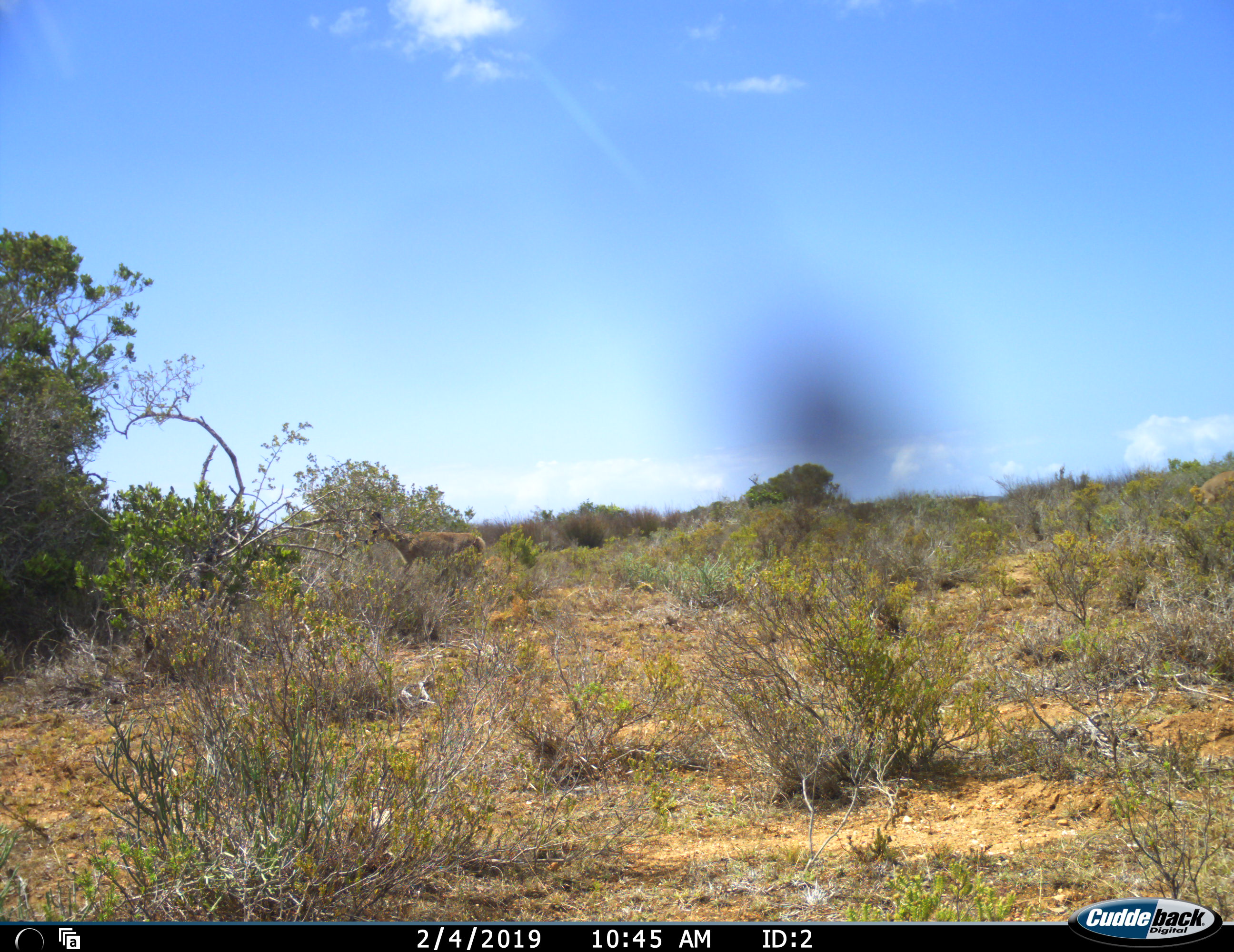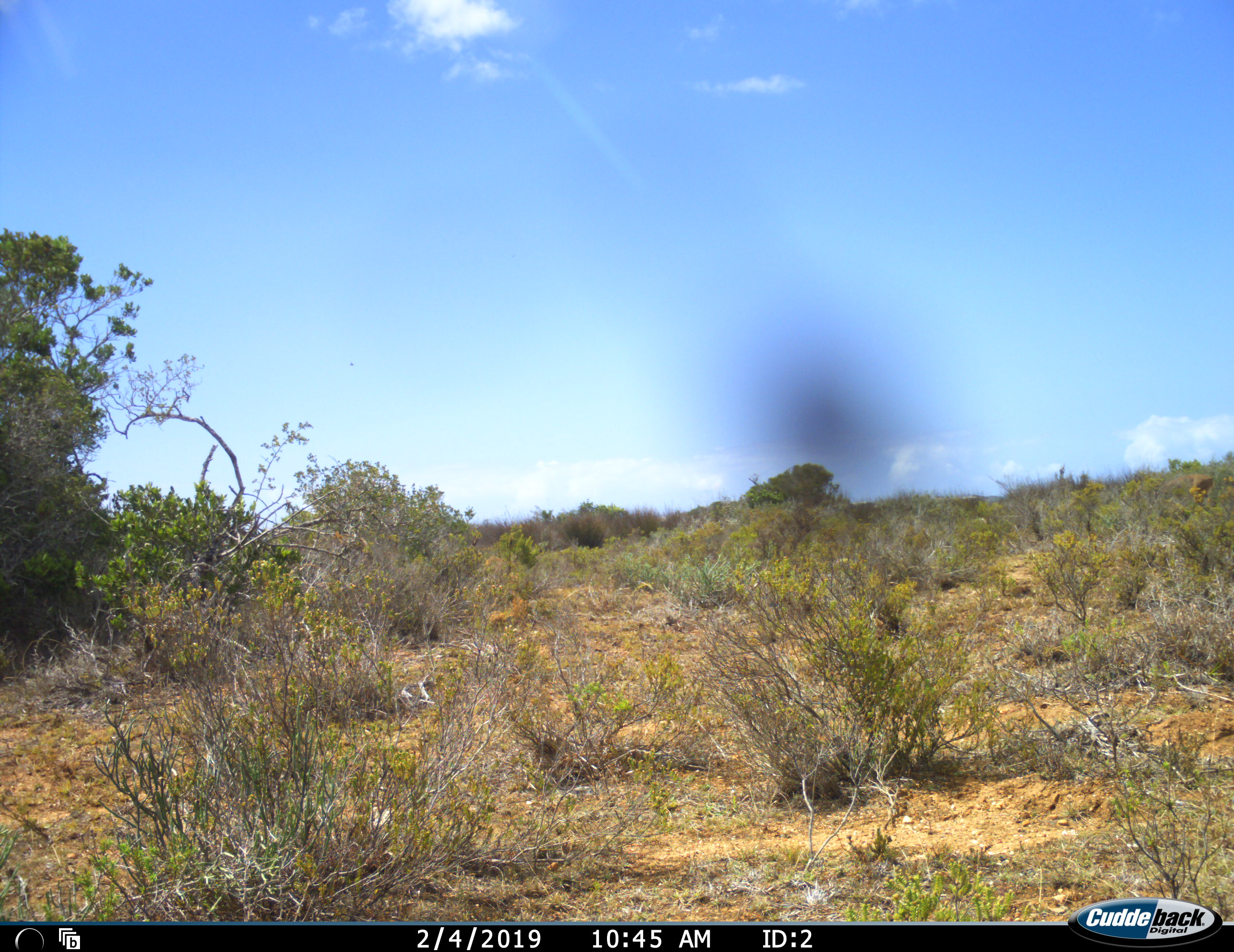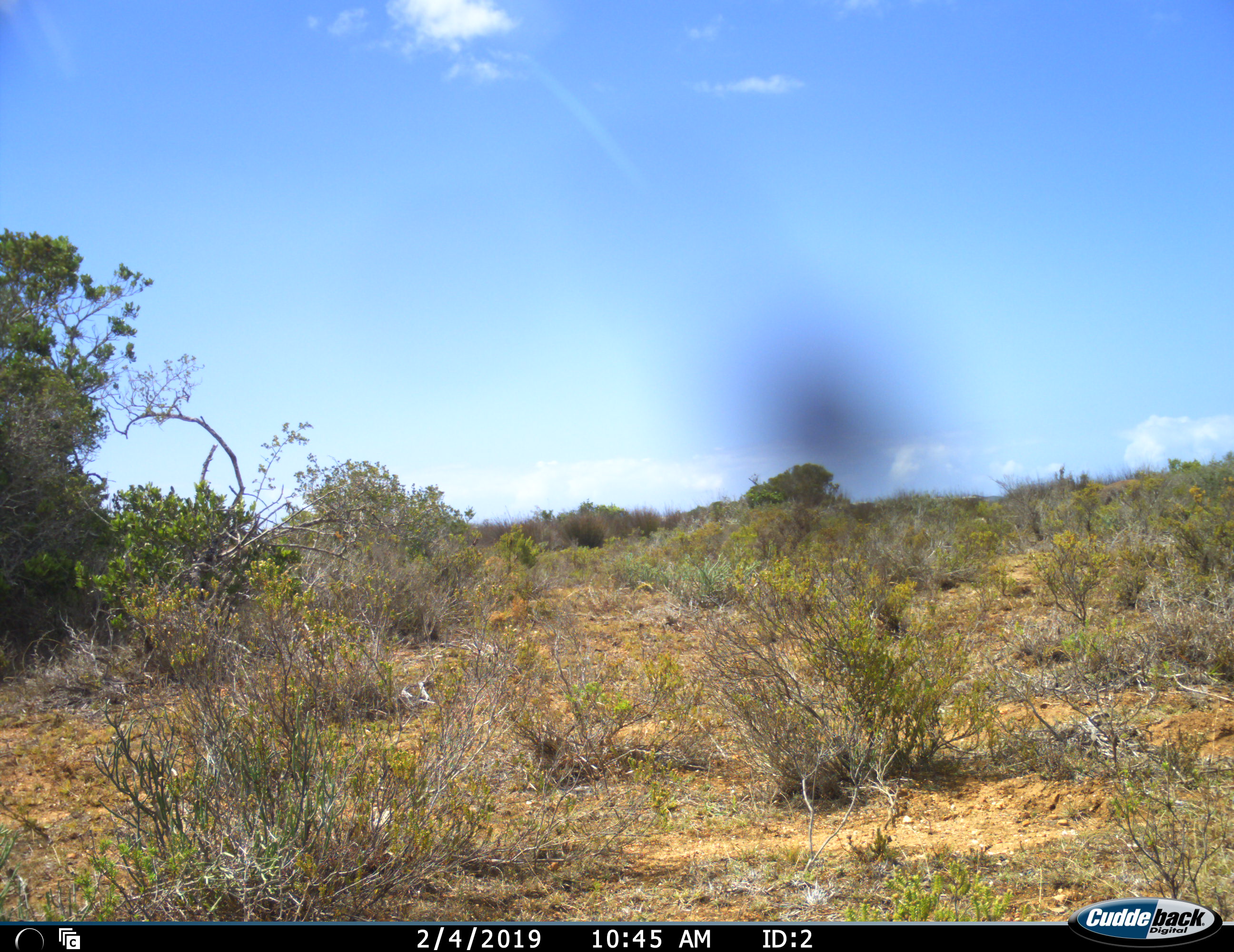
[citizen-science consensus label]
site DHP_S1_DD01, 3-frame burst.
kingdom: Animalia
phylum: Chordata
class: Mammalia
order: Artiodactyla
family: Bovidae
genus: Pelea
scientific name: Pelea capreolus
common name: grey rhebok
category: rhebokgrey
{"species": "rhebokgrey (grey rhebok) (Pelea capreolus)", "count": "2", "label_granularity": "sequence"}